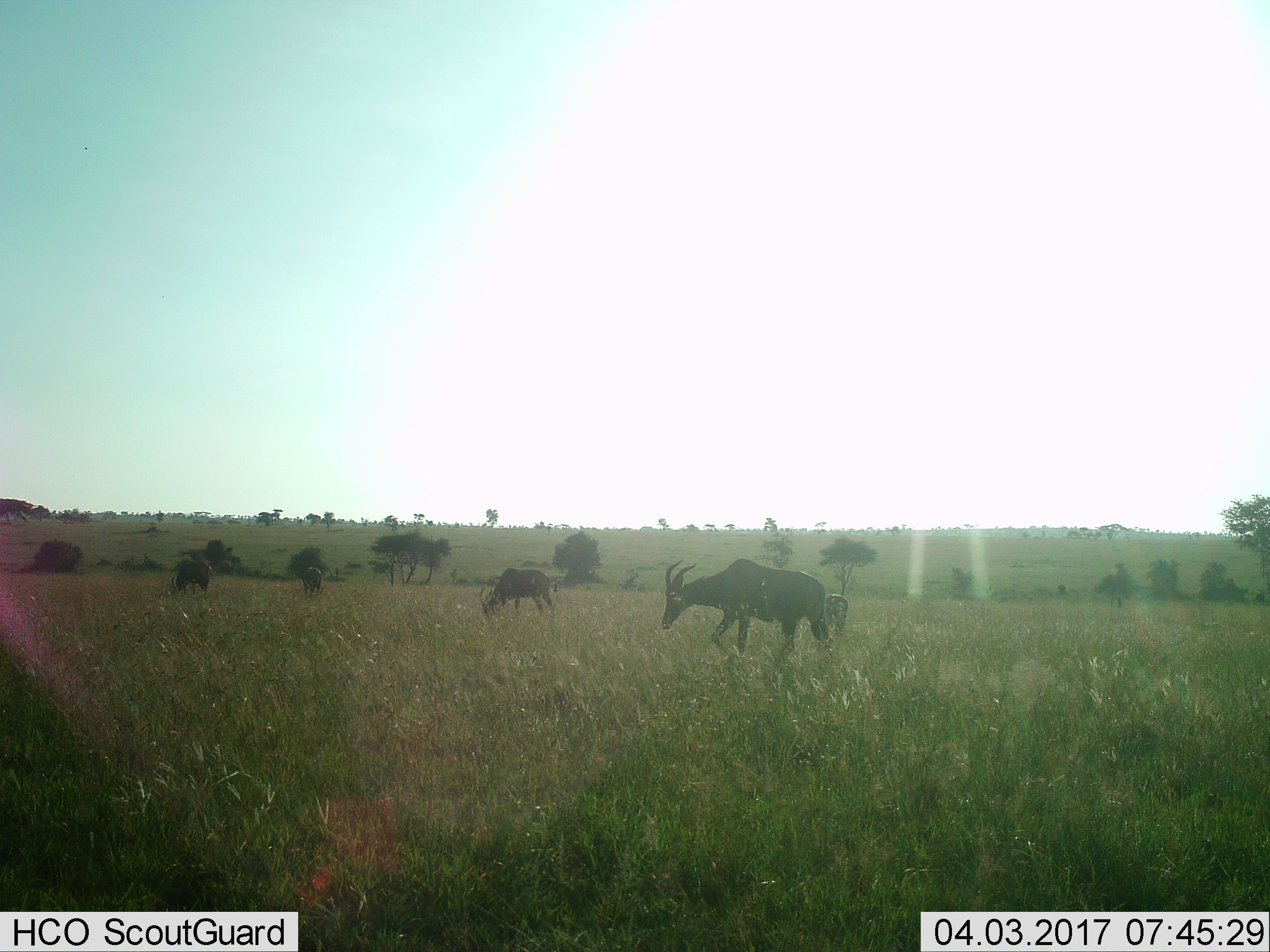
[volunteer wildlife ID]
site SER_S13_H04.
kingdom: Animalia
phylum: Chordata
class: Mammalia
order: Artiodactyla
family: Bovidae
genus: Damaliscus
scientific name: Damaliscus lunatus jimela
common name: topi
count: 4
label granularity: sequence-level